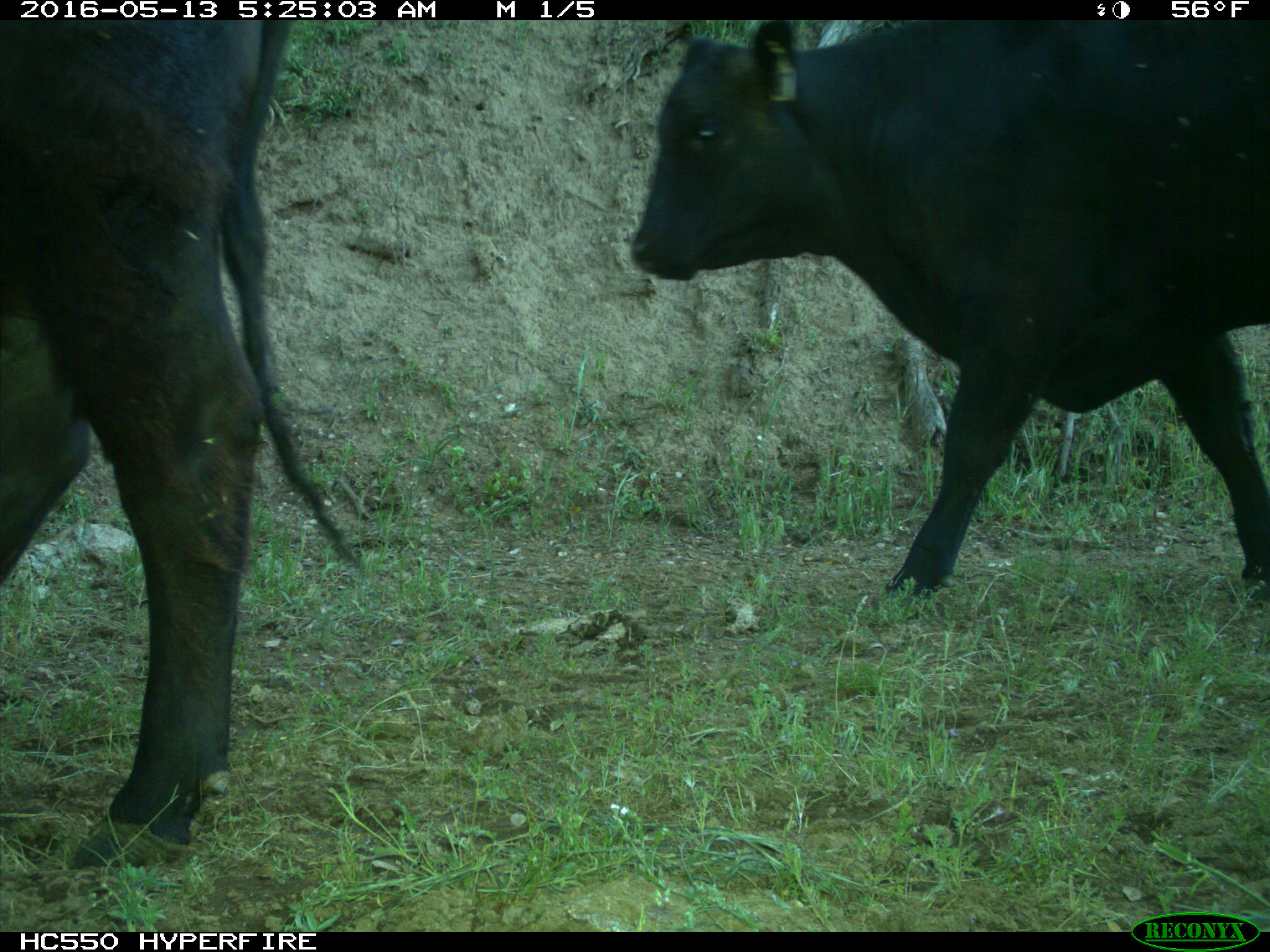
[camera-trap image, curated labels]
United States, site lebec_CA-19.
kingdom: Animalia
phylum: Chordata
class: Mammalia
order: Artiodactyla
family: Bovidae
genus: Bos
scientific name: Bos taurus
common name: domestic cow